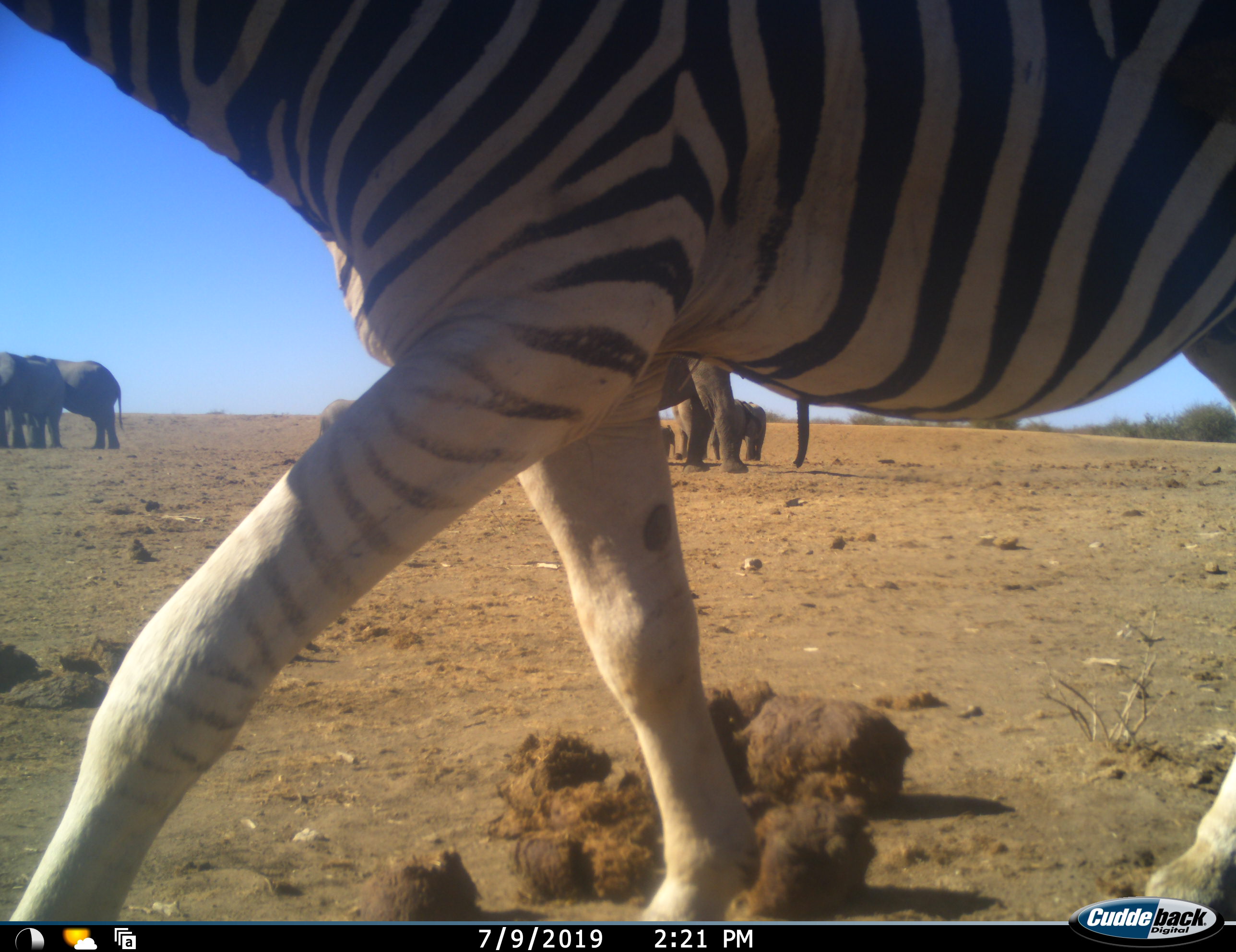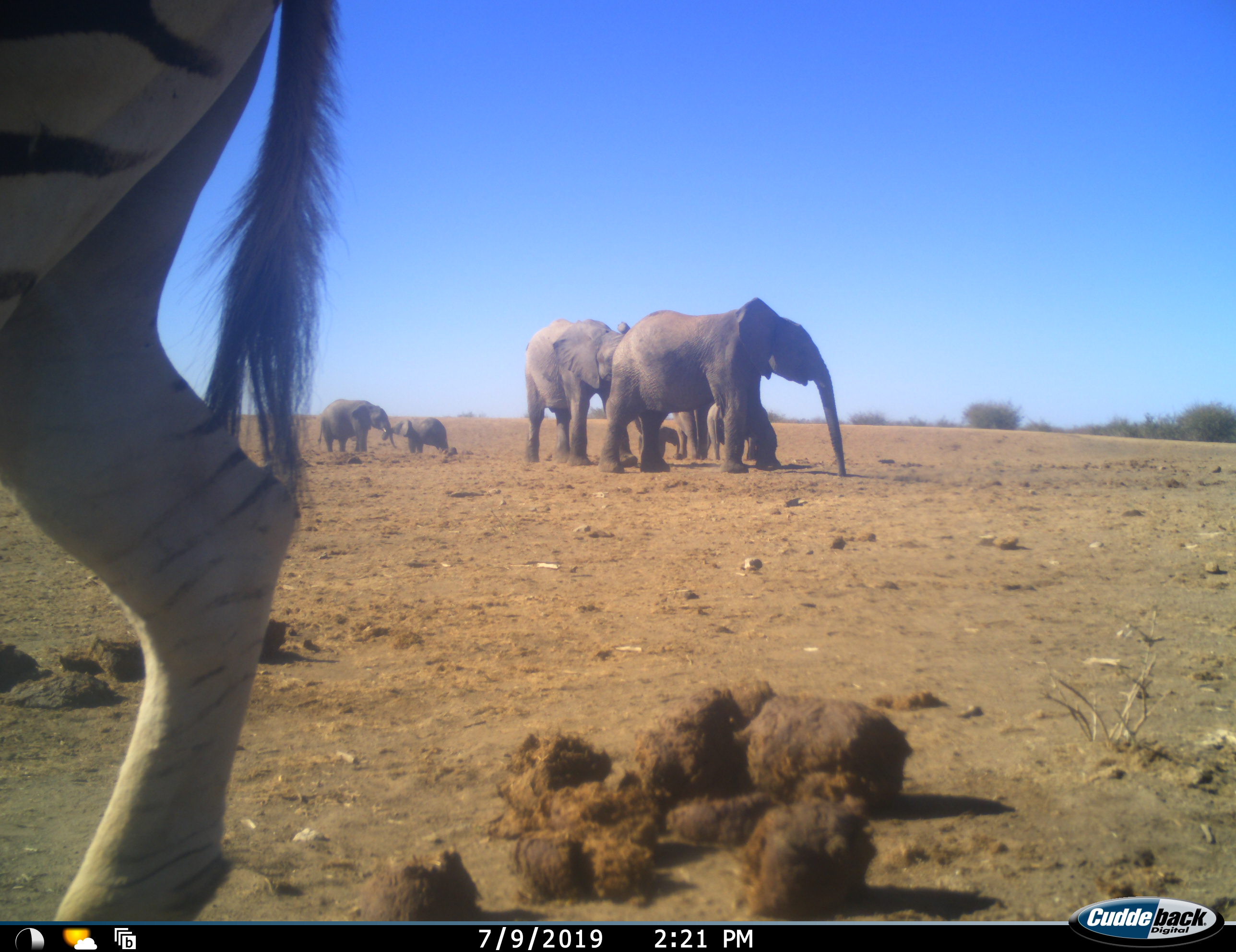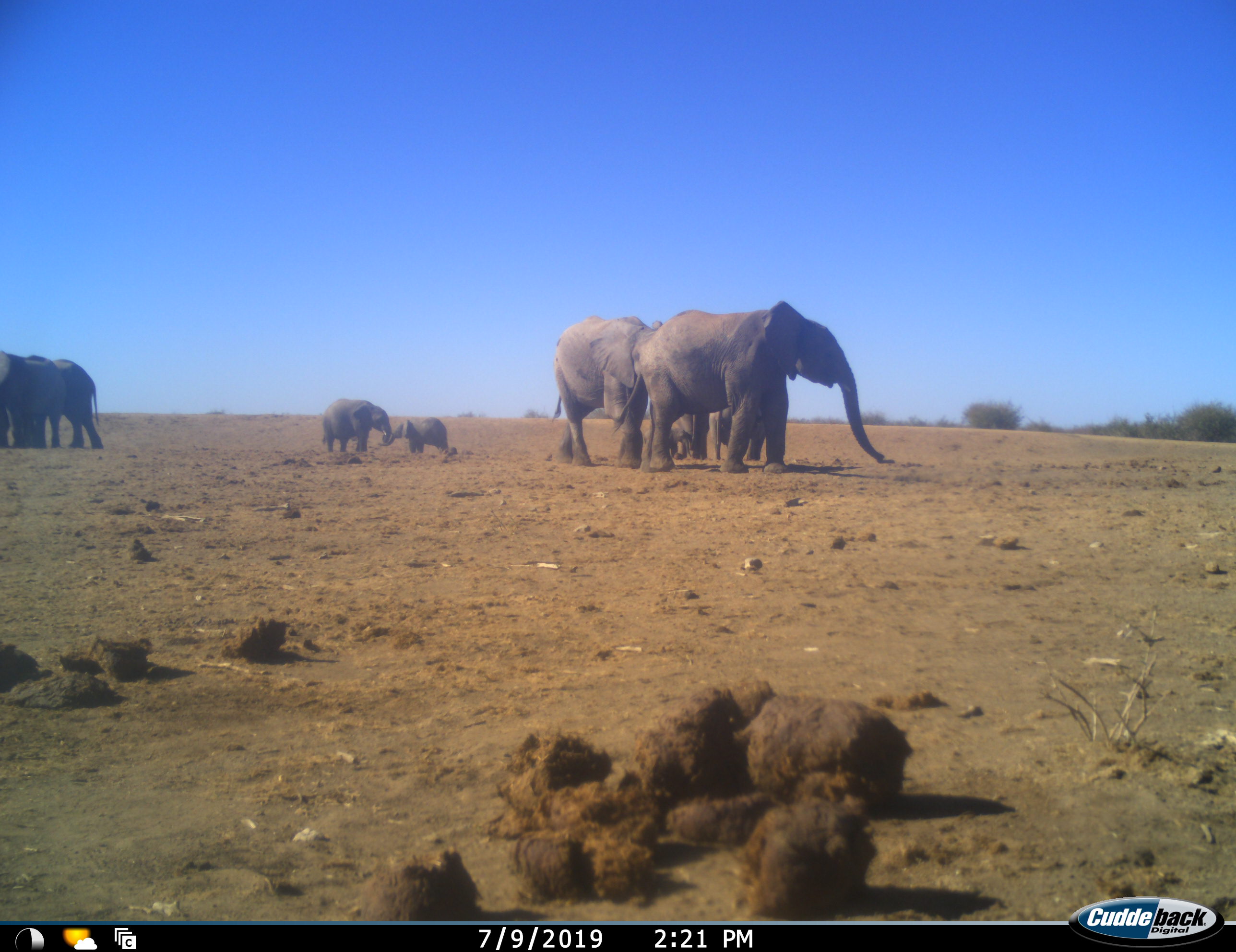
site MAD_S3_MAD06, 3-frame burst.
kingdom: Animalia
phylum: Chordata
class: Mammalia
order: Proboscidea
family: Elephantidae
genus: Loxodonta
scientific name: Loxodonta africana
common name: african bush elephant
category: elephant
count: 8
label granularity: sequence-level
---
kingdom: Animalia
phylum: Chordata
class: Mammalia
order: Perissodactyla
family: Equidae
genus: Equus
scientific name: Equus quagga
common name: plains zebra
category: zebraplains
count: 1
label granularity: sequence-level